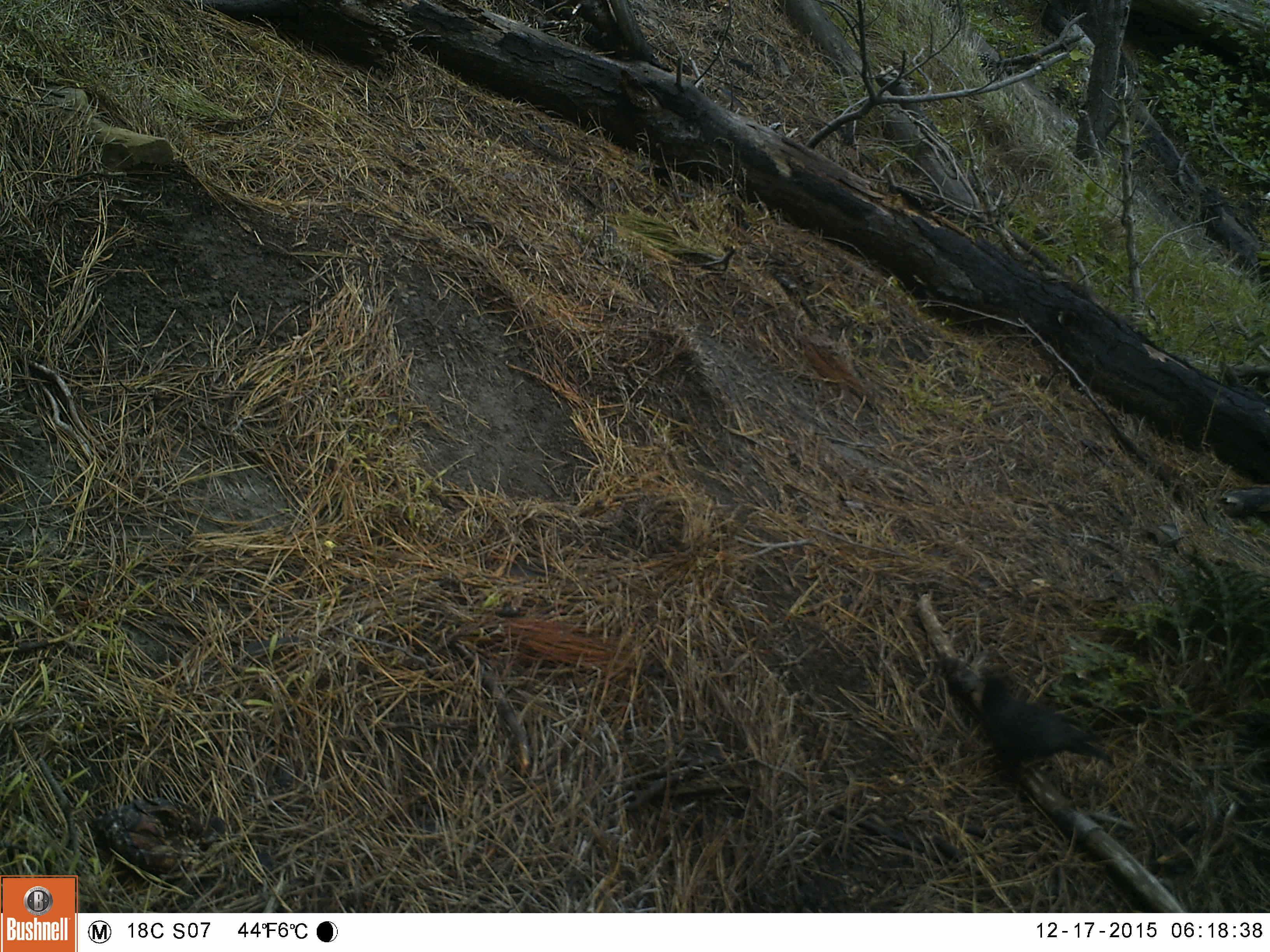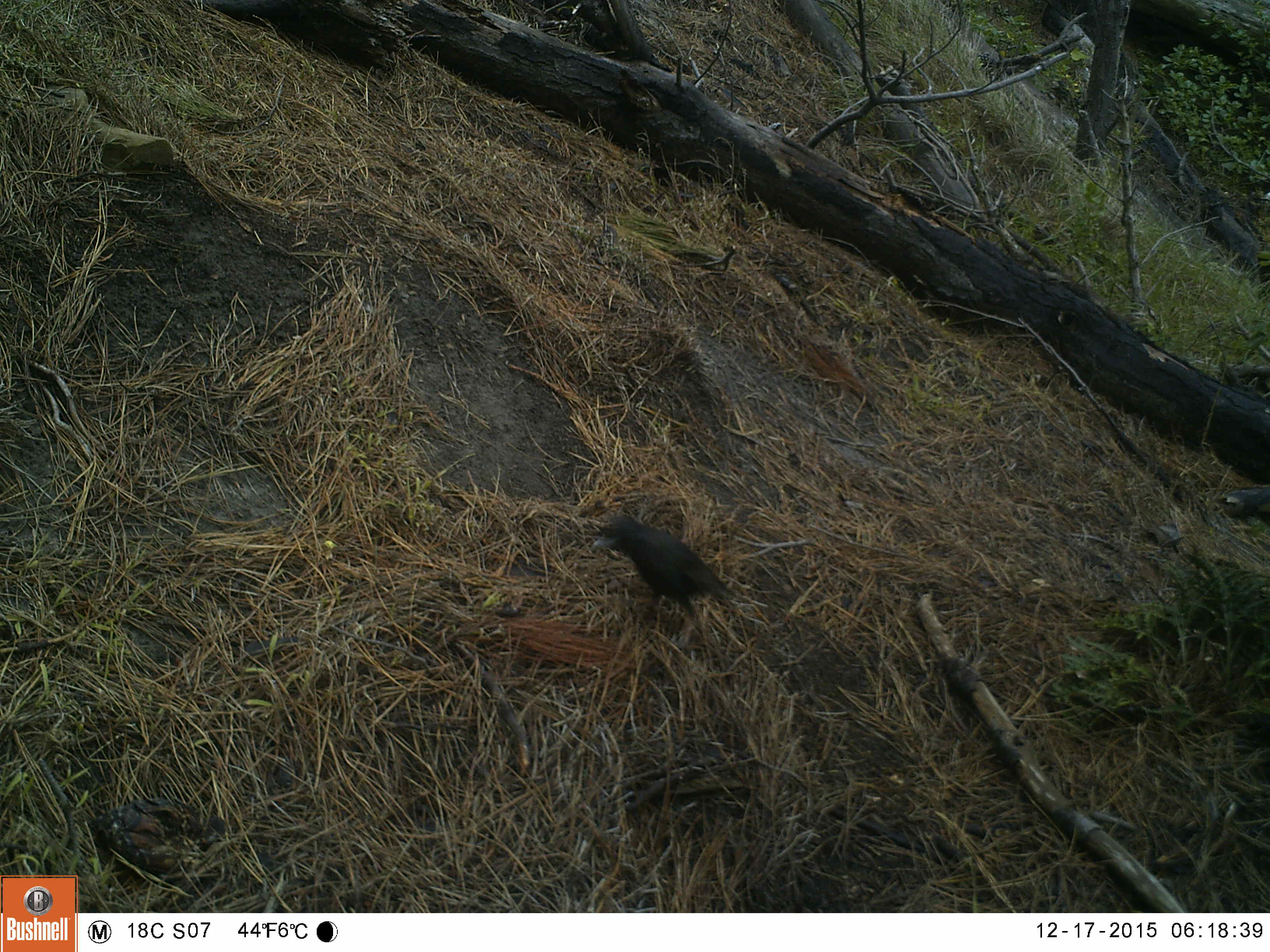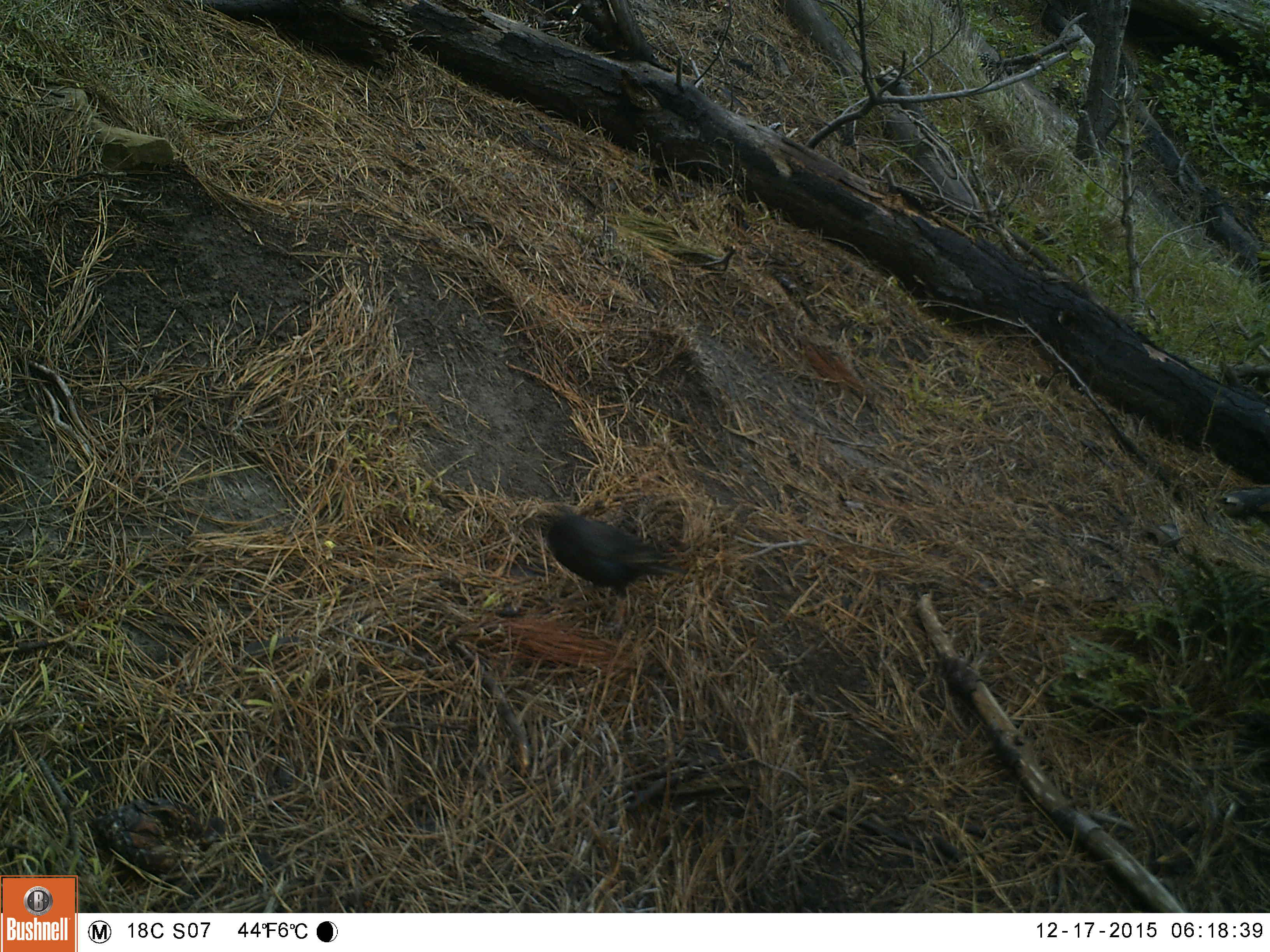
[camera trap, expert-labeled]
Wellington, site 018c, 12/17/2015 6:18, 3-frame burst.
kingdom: Animalia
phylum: Chordata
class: Aves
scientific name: Aves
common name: bird